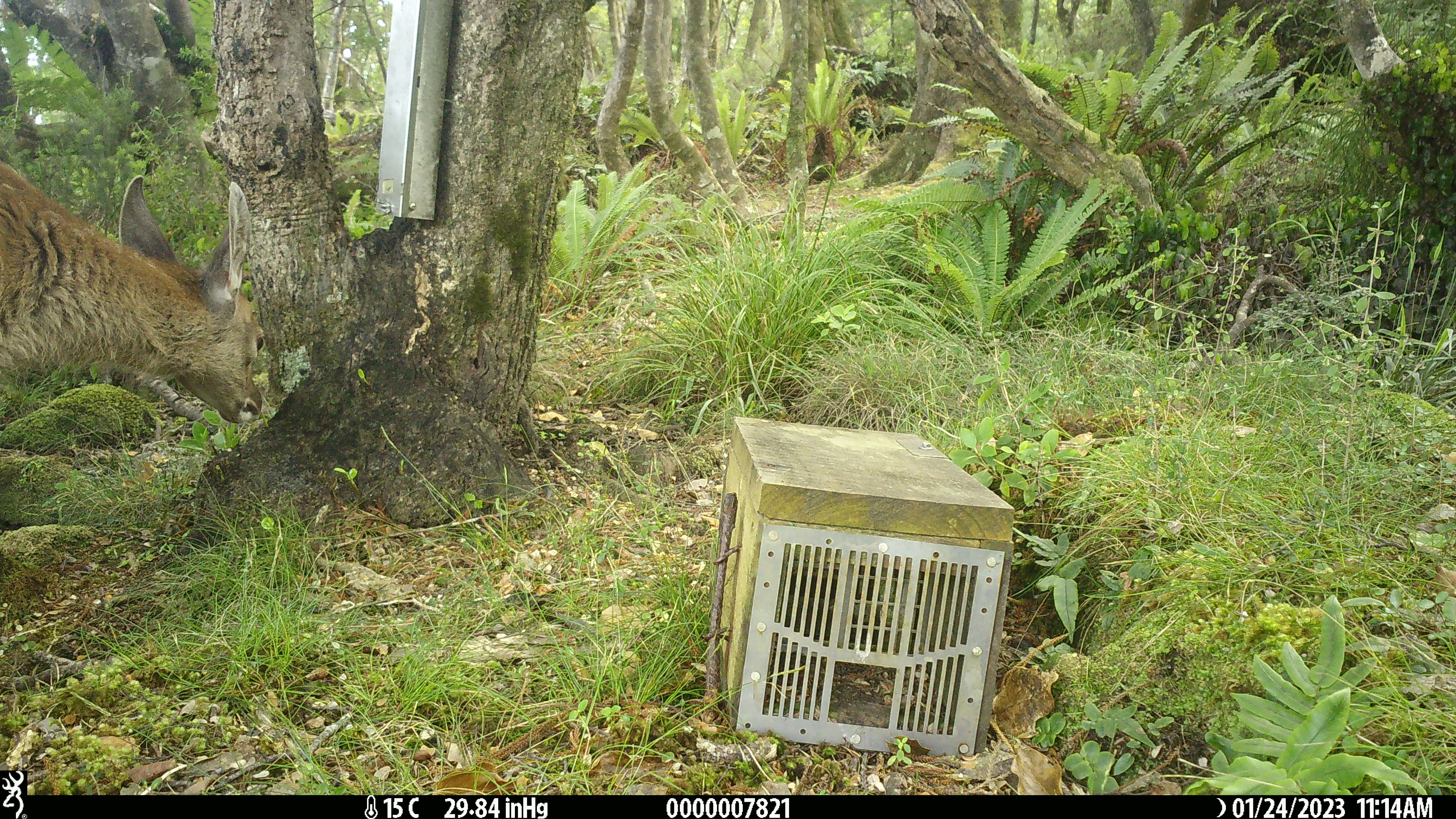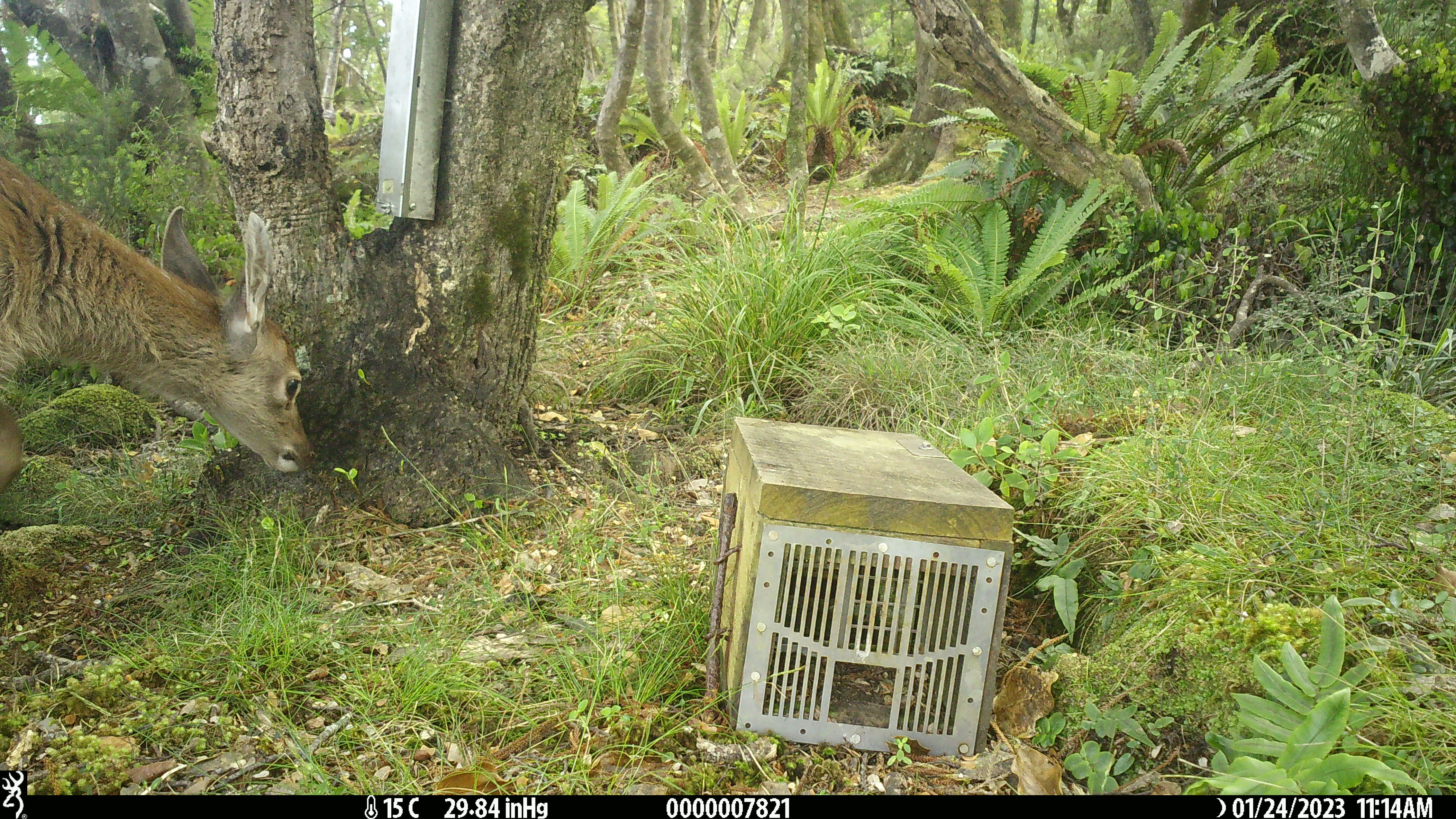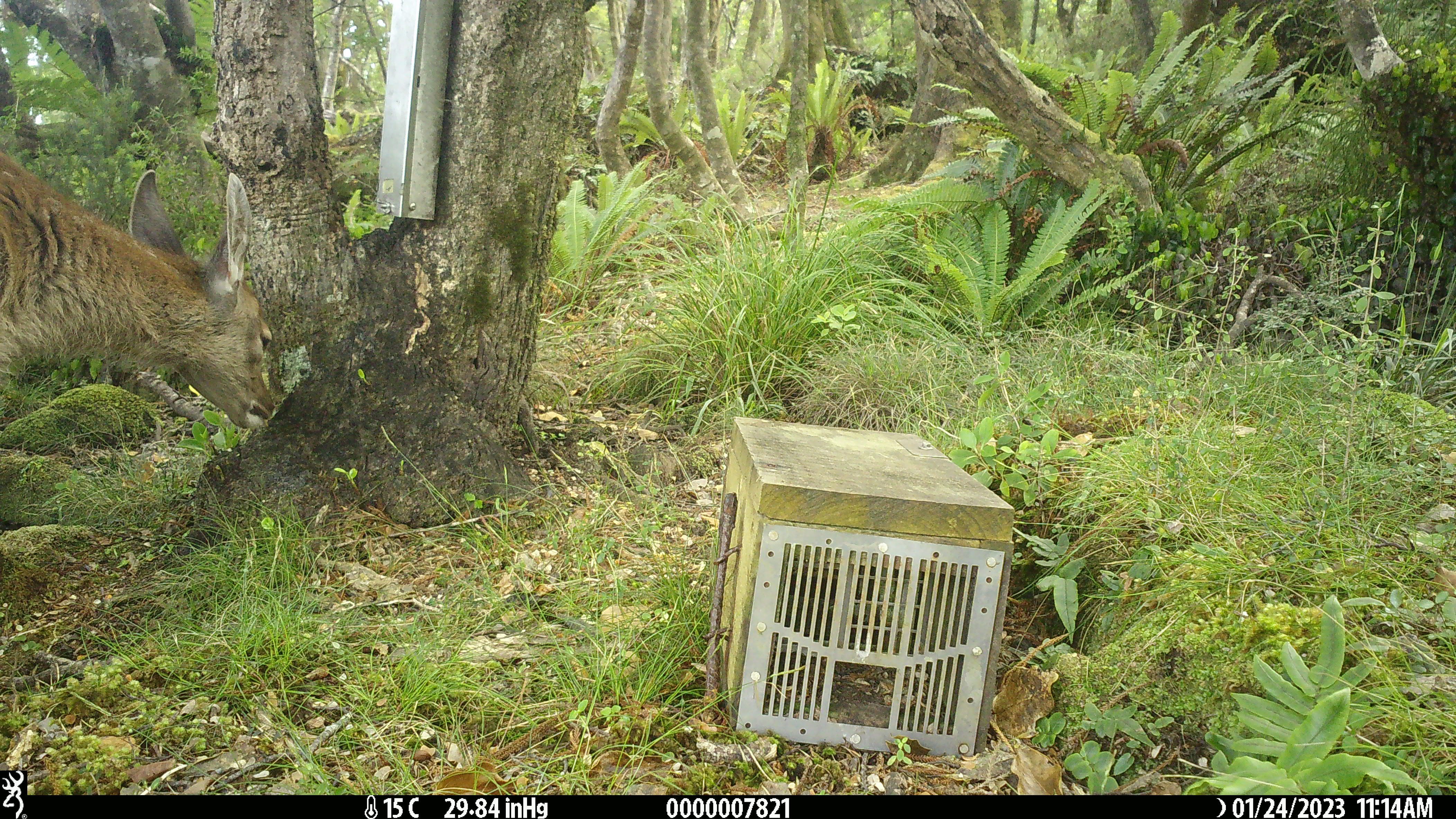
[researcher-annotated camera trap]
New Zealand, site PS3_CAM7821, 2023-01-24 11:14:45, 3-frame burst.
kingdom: Animalia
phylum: Chordata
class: Mammalia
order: Artiodactyla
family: Cervidae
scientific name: Cervidae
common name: deer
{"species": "deer (Cervidae)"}